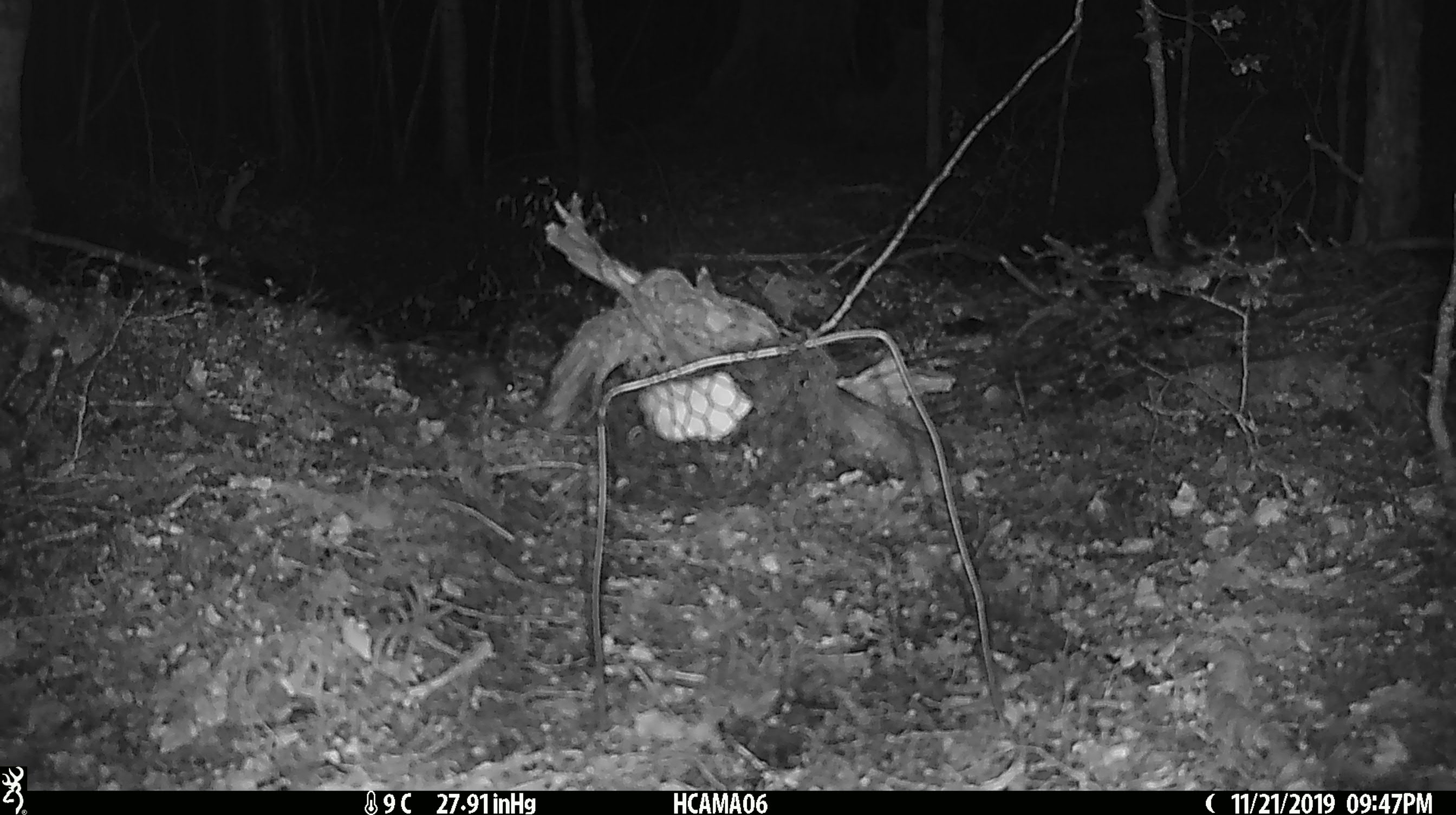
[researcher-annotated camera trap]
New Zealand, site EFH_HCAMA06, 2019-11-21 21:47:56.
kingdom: Animalia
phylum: Chordata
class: Mammalia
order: Rodentia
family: Muridae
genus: Mus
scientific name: Mus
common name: mouse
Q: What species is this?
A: Mouse (Mus).